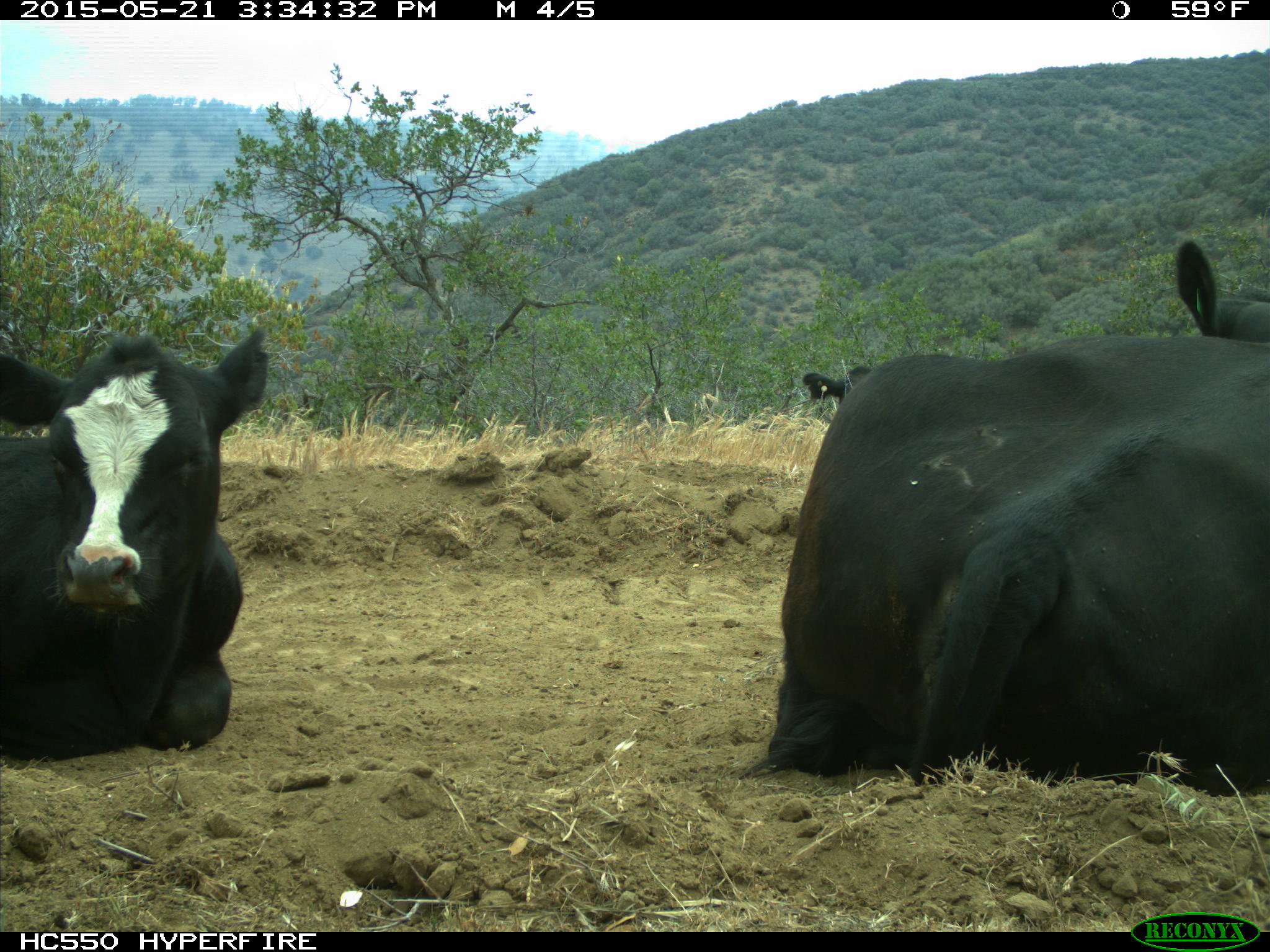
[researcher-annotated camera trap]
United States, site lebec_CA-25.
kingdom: Animalia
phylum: Chordata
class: Mammalia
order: Artiodactyla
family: Bovidae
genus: Bos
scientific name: Bos taurus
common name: domestic cow